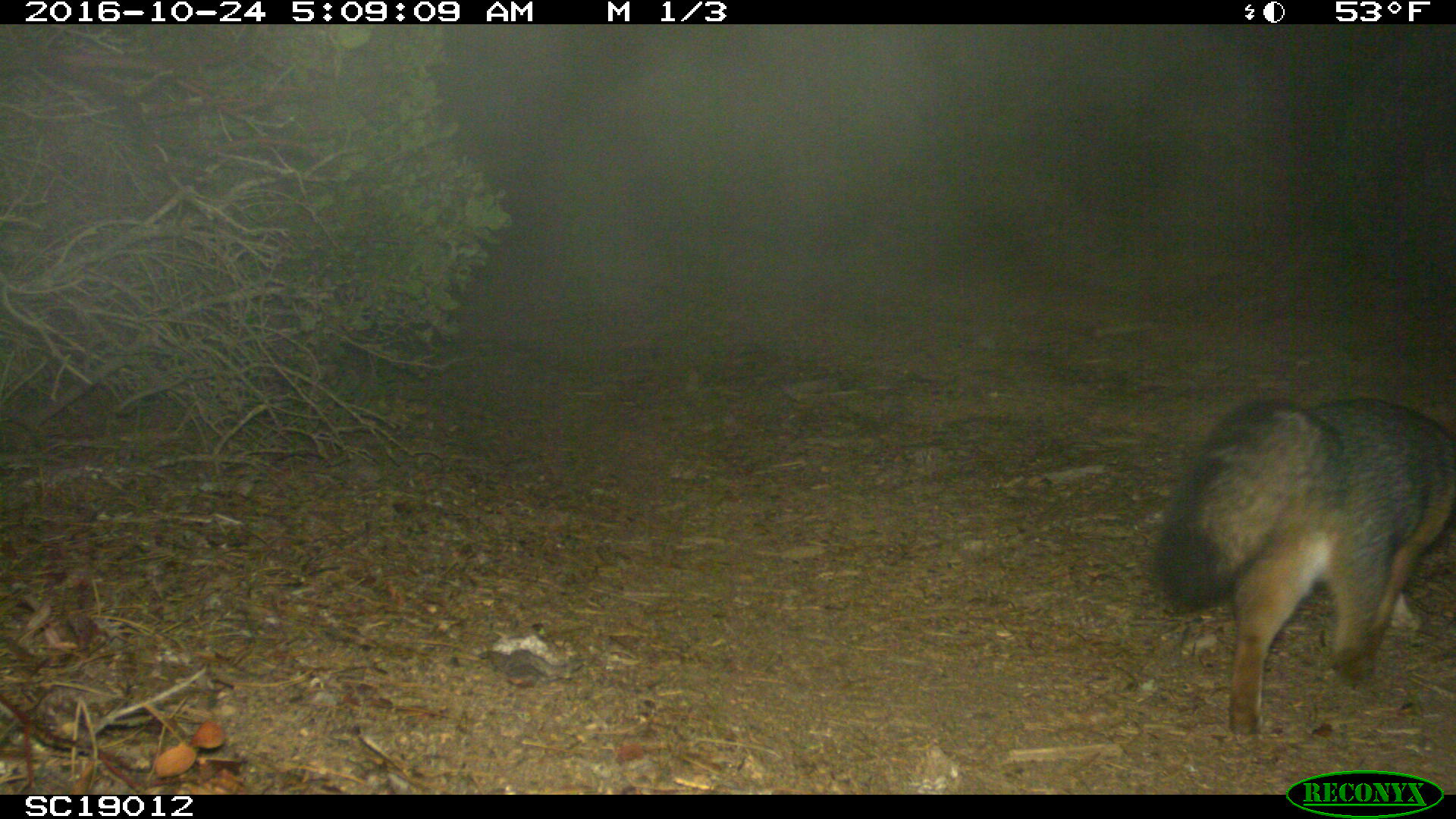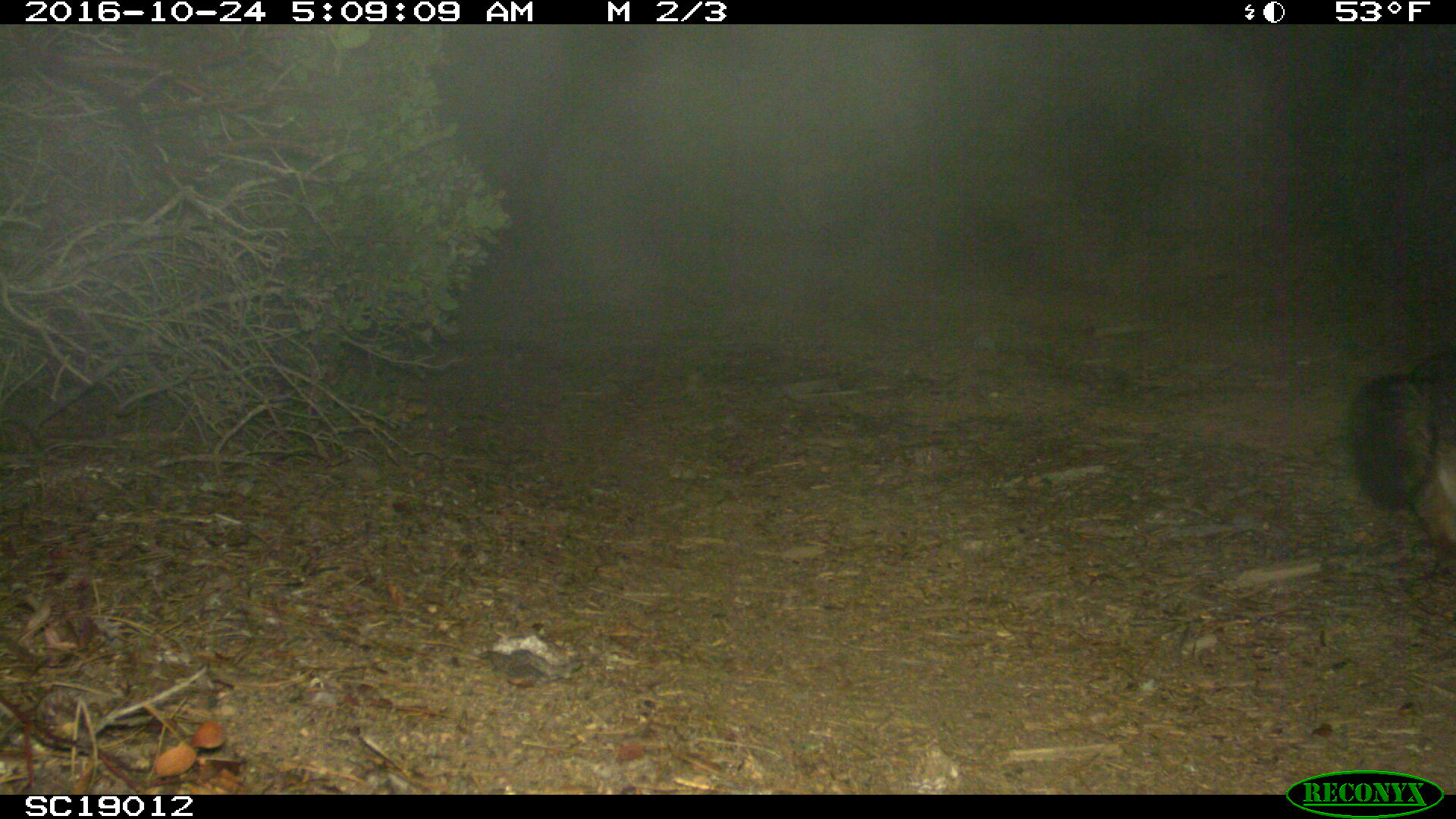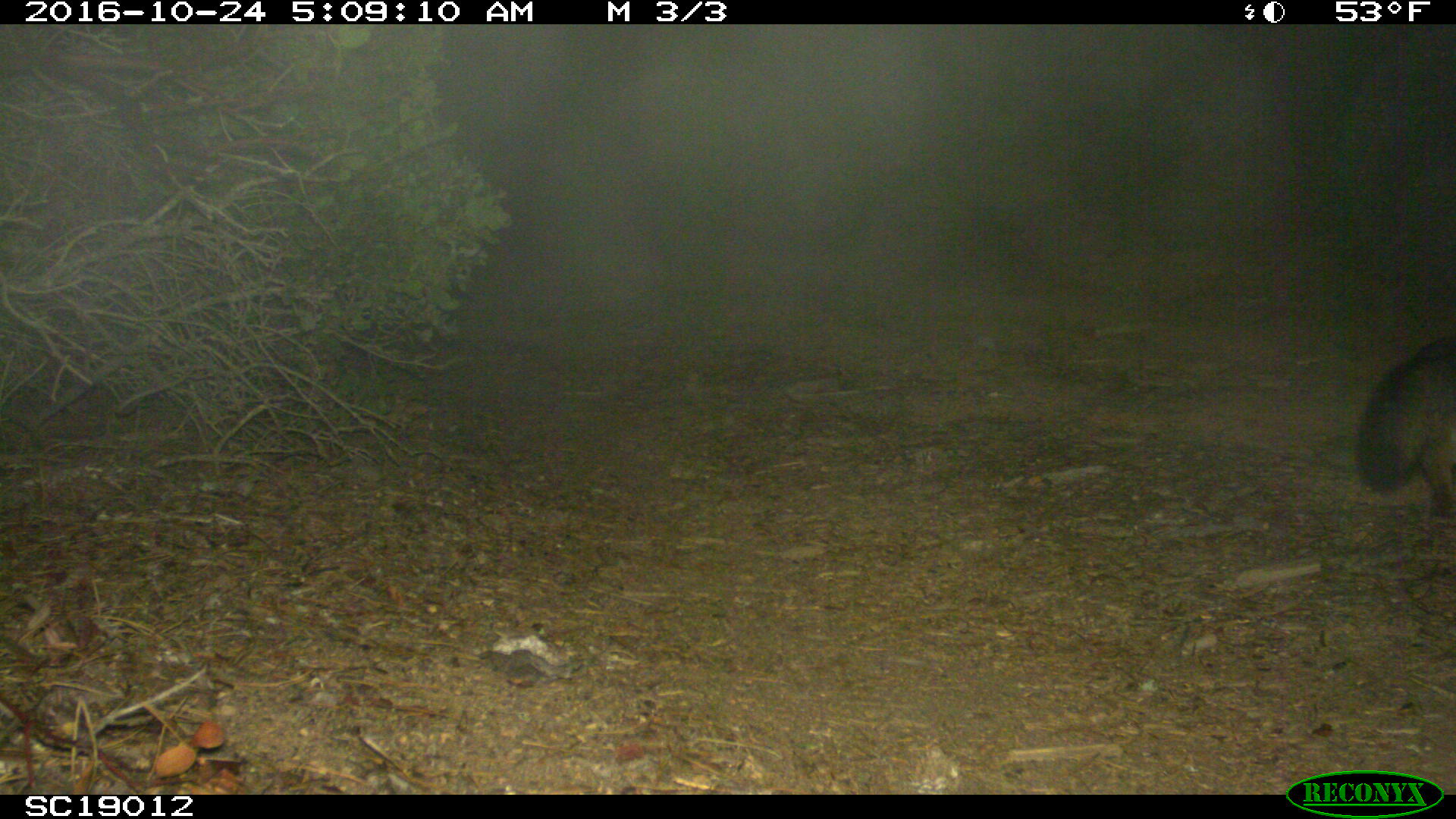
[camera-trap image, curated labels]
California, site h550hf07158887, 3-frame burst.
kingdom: Animalia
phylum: Chordata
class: Mammalia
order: Carnivora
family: Canidae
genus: Urocyon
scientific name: Urocyon littoralis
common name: island fox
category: fox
Fox (island fox) (Urocyon littoralis).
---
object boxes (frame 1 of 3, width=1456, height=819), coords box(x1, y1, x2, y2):
fox: box(1156, 400, 1455, 739)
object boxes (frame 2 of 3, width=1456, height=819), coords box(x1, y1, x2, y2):
fox: box(1349, 348, 1455, 562)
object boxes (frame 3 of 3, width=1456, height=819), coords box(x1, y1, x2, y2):
fox: box(1354, 334, 1455, 525)